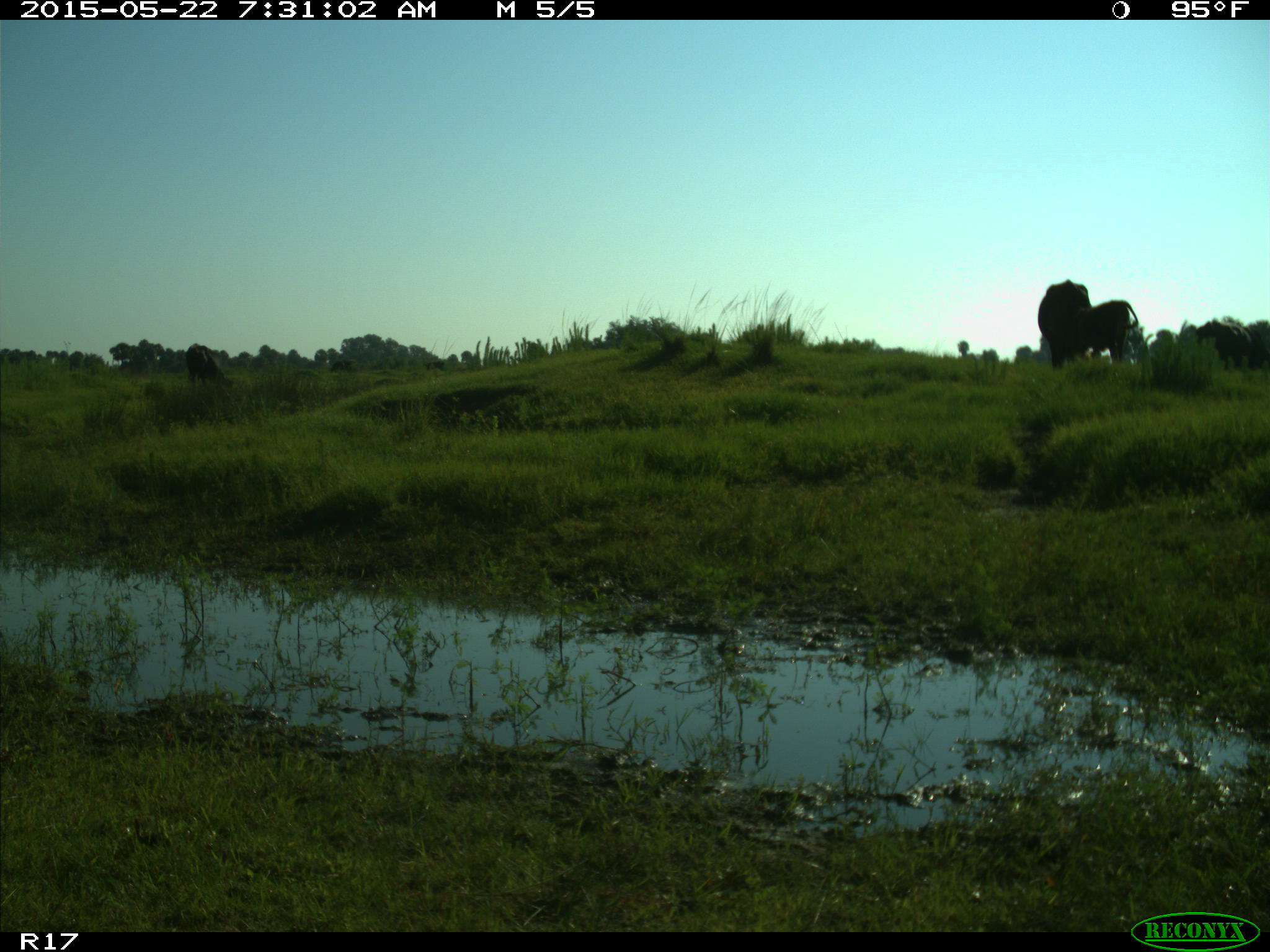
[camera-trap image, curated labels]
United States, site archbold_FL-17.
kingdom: Animalia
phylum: Chordata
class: Mammalia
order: Artiodactyla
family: Bovidae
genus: Bos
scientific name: Bos taurus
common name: domestic cow